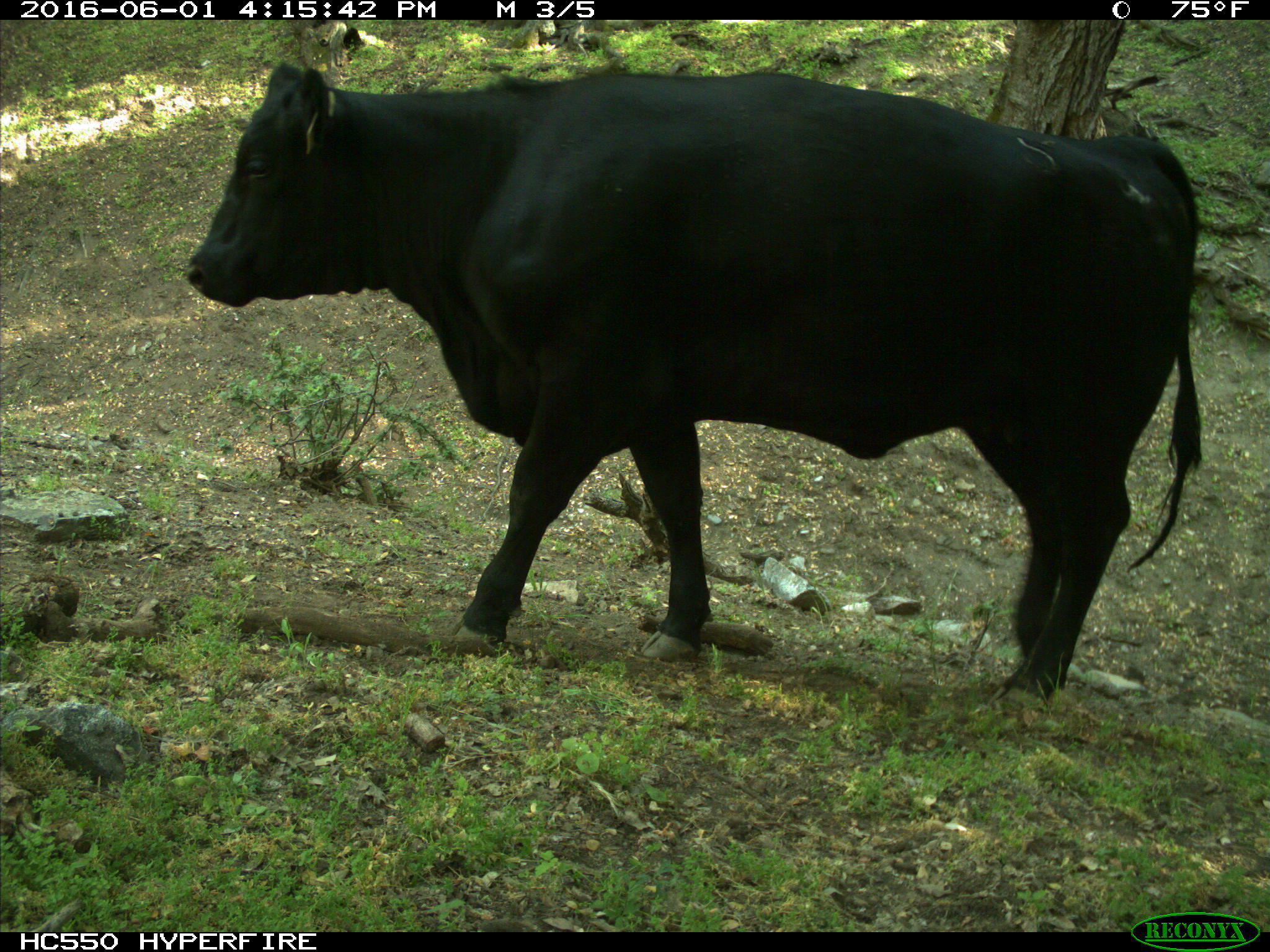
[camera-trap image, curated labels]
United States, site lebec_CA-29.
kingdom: Animalia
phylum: Chordata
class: Mammalia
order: Artiodactyla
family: Bovidae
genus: Bos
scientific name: Bos taurus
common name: domestic cow